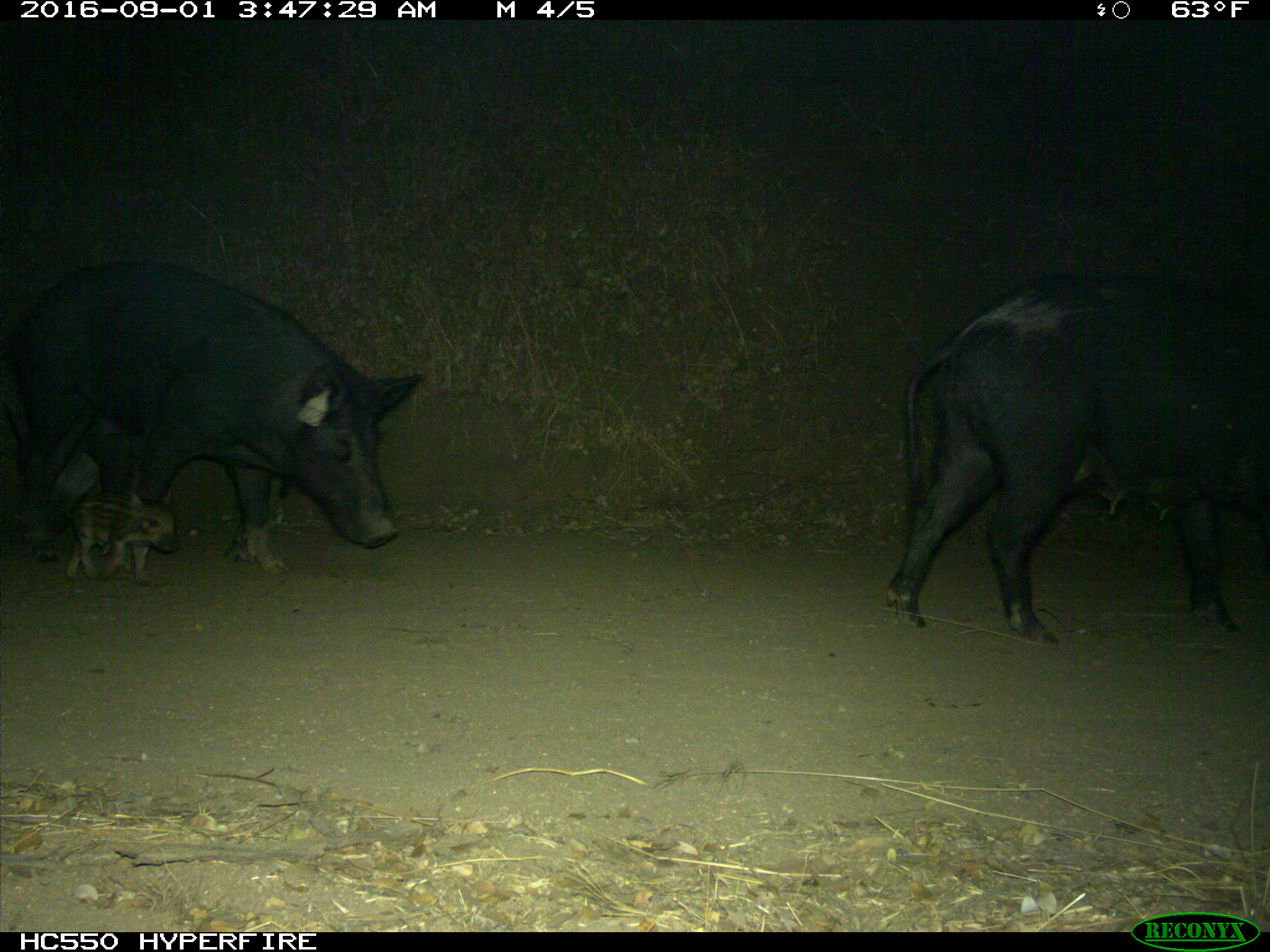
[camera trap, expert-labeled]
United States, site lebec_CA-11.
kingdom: Animalia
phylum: Chordata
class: Mammalia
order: Artiodactyla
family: Suidae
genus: Sus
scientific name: Sus scrofa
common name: wild boar